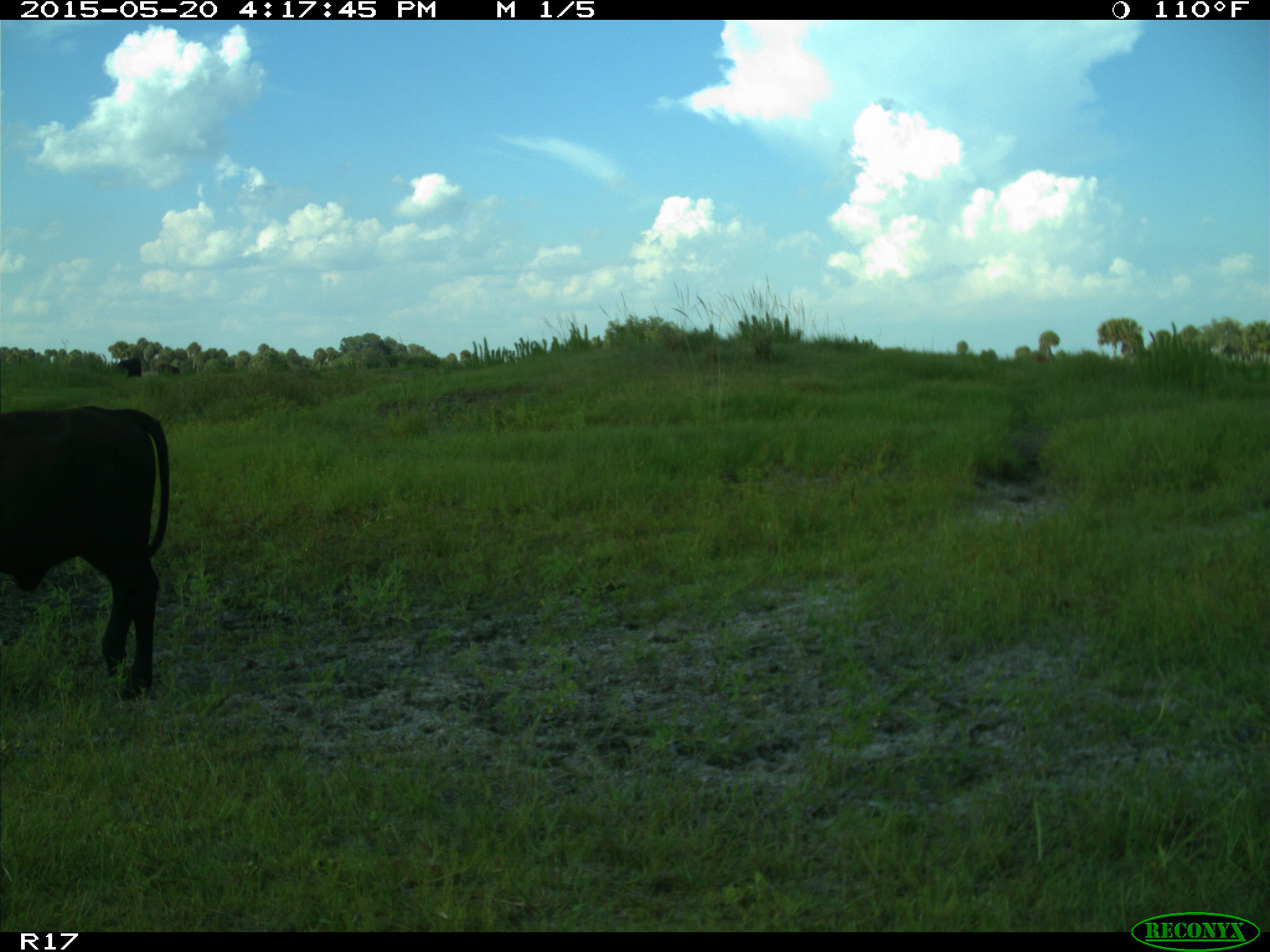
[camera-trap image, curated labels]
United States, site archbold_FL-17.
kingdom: Animalia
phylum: Chordata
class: Mammalia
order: Artiodactyla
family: Bovidae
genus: Bos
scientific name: Bos taurus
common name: domestic cow